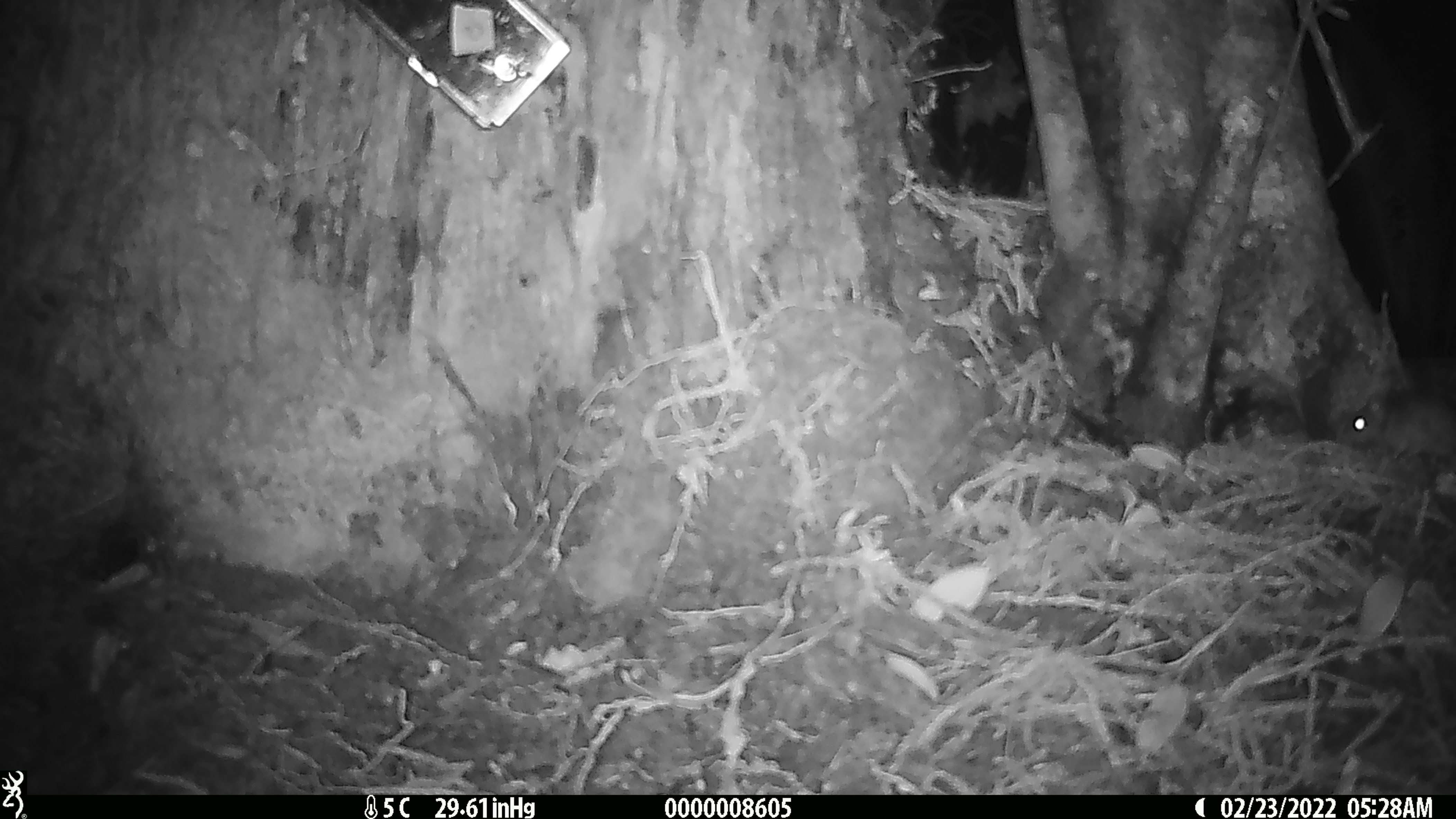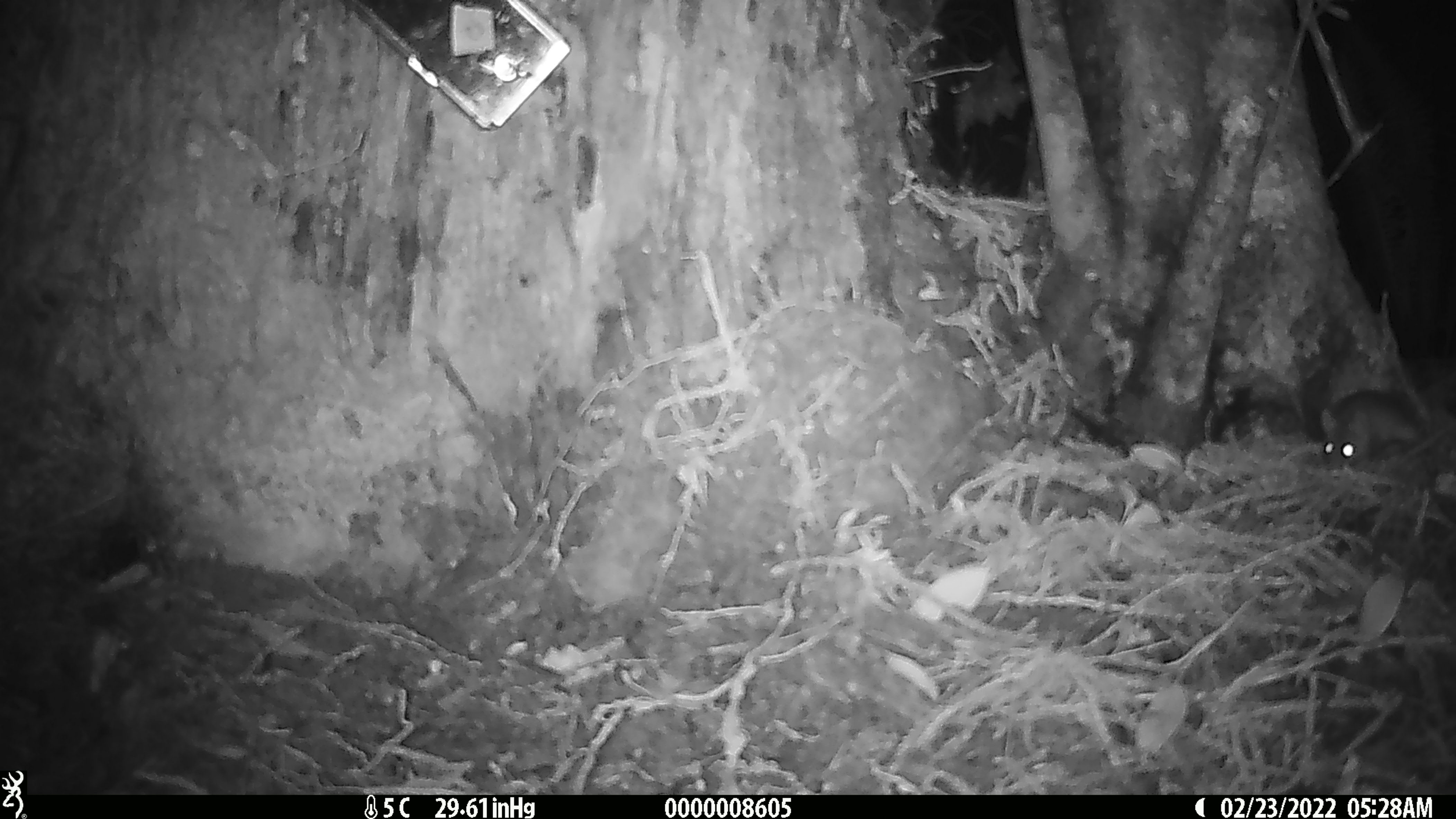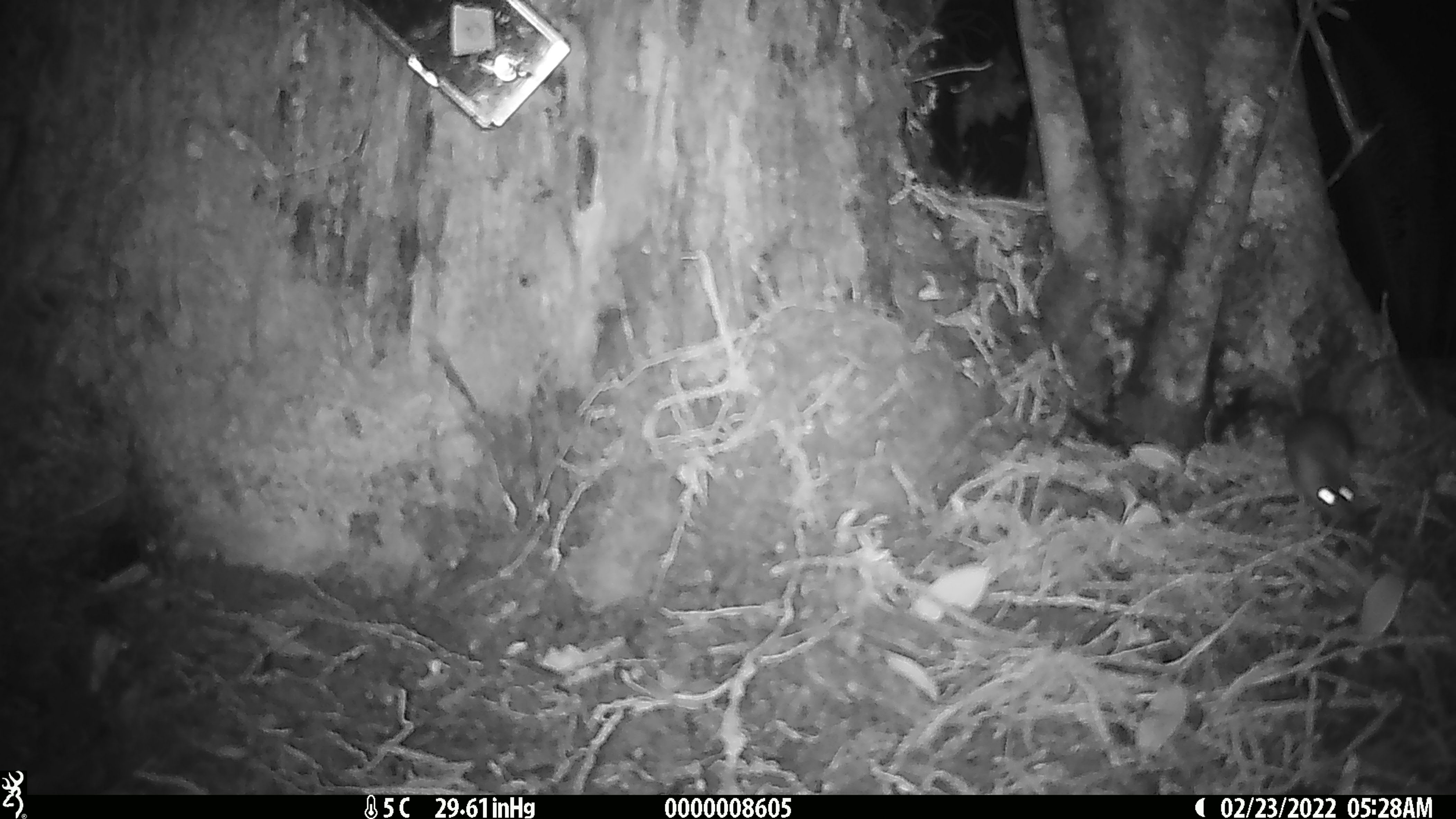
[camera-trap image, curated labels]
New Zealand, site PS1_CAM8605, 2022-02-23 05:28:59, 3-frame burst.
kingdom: Animalia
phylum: Chordata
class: Mammalia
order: Rodentia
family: Muridae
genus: Mus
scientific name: Mus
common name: mouse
Mouse (Mus).